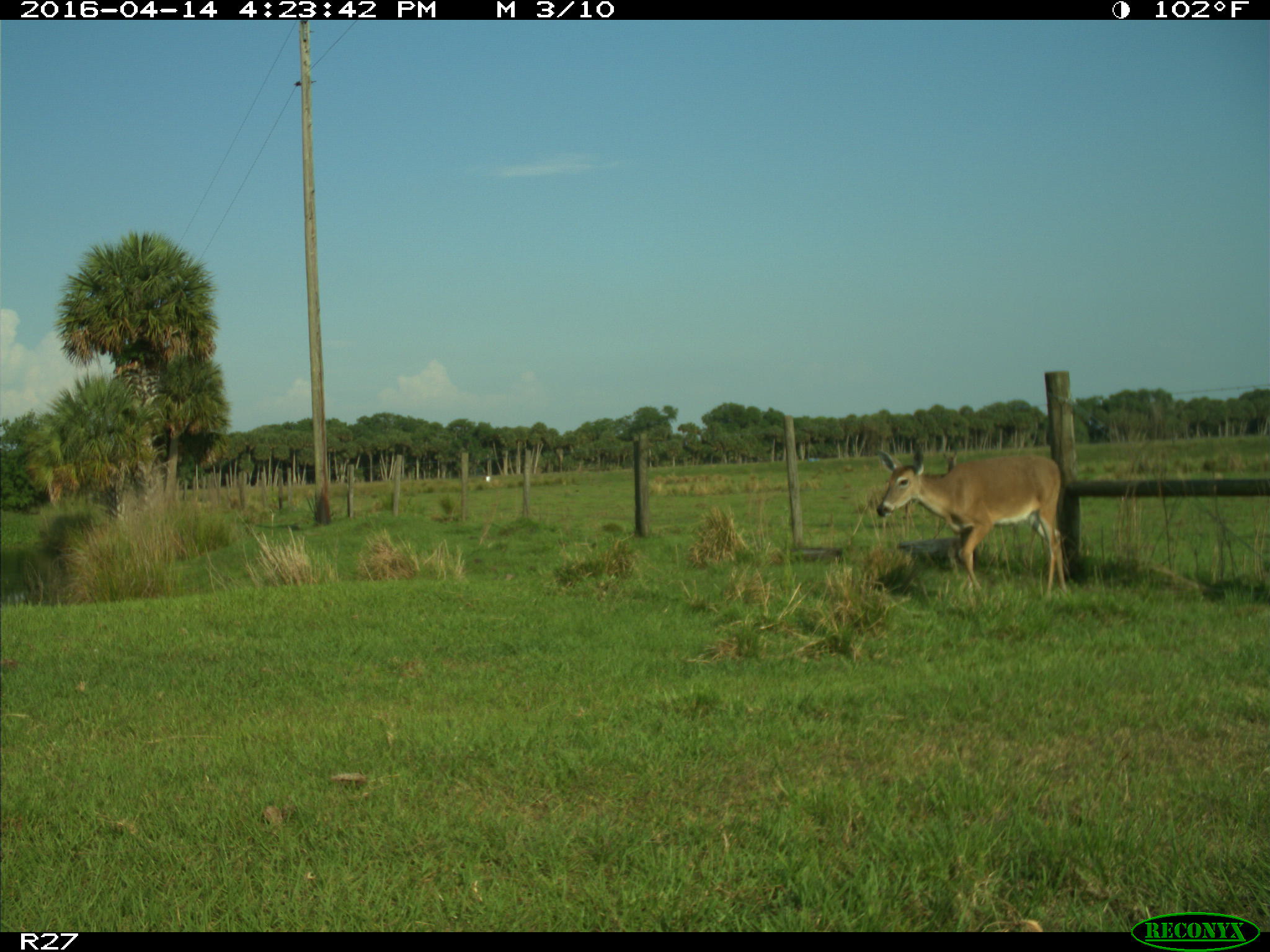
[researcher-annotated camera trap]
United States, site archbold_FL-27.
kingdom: Animalia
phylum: Chordata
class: Mammalia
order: Artiodactyla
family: Cervidae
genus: Odocoileus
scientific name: Odocoileus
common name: deer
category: unidentified deer